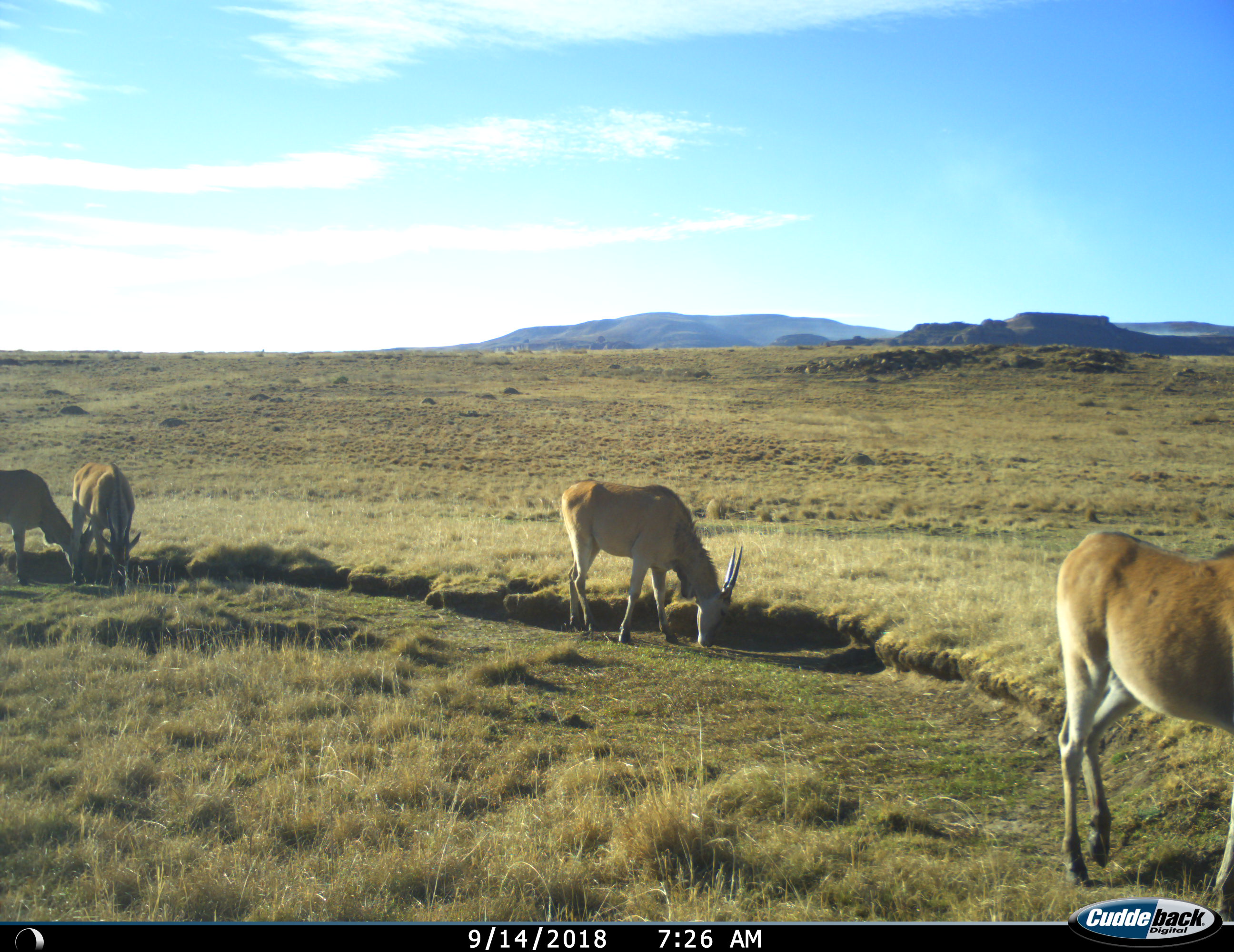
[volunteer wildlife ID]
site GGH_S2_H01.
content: unidentified animal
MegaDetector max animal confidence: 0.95